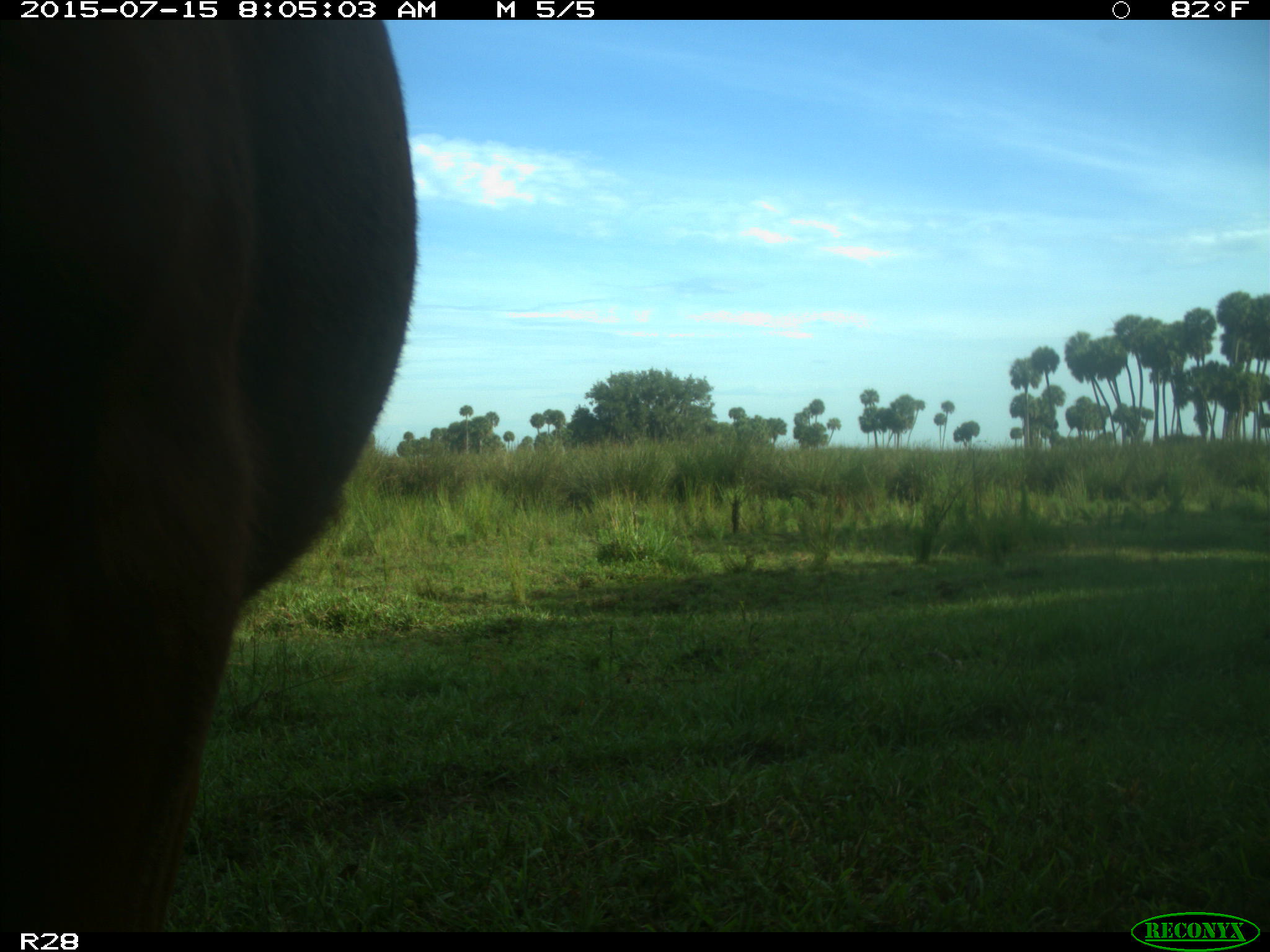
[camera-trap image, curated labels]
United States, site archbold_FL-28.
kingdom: Animalia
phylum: Chordata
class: Mammalia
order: Artiodactyla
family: Bovidae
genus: Bos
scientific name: Bos taurus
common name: domestic cow